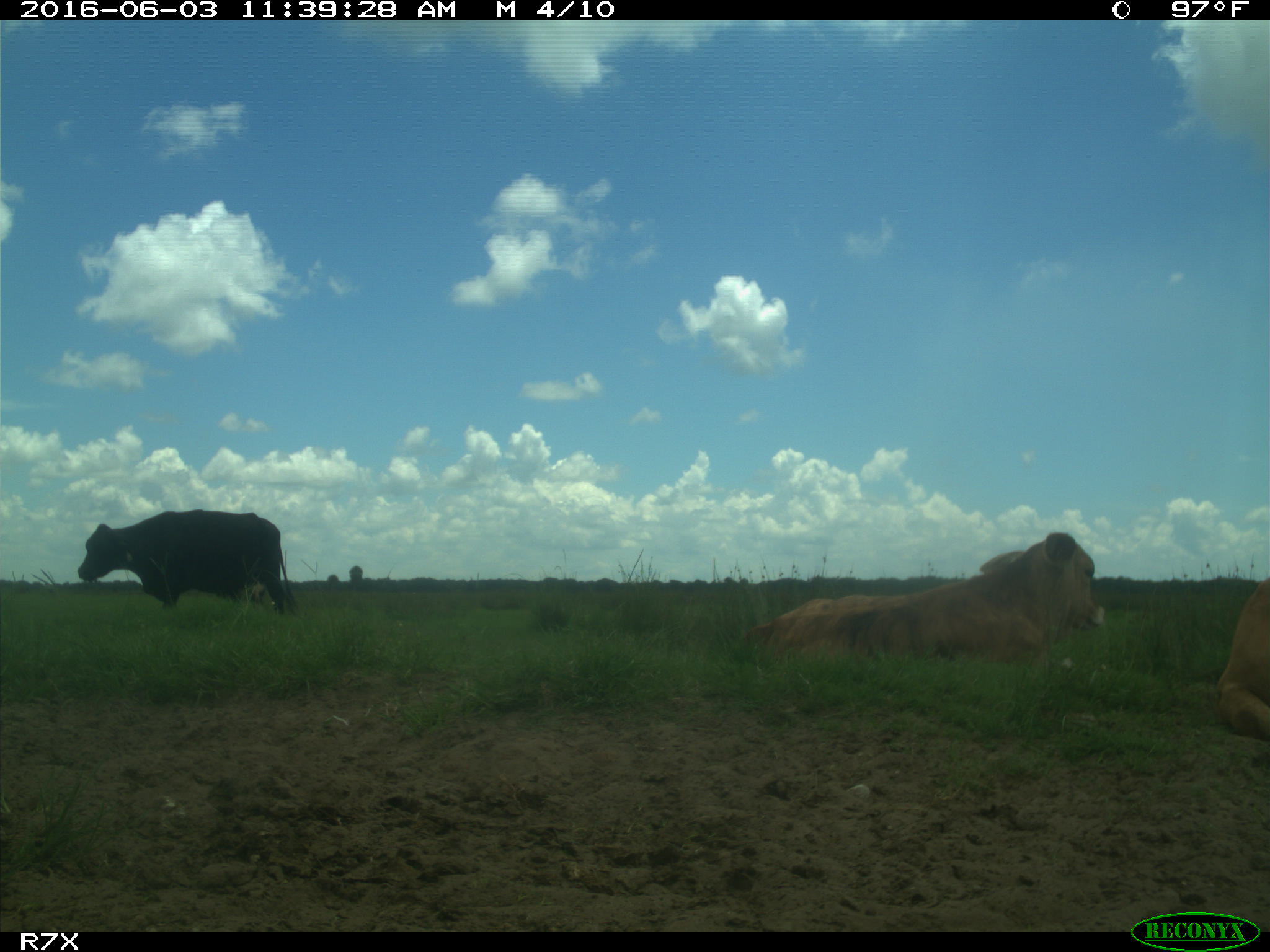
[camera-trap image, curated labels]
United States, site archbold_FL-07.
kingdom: Animalia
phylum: Chordata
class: Mammalia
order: Artiodactyla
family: Bovidae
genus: Bos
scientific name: Bos taurus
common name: domestic cow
Bos taurus (domestic cow).